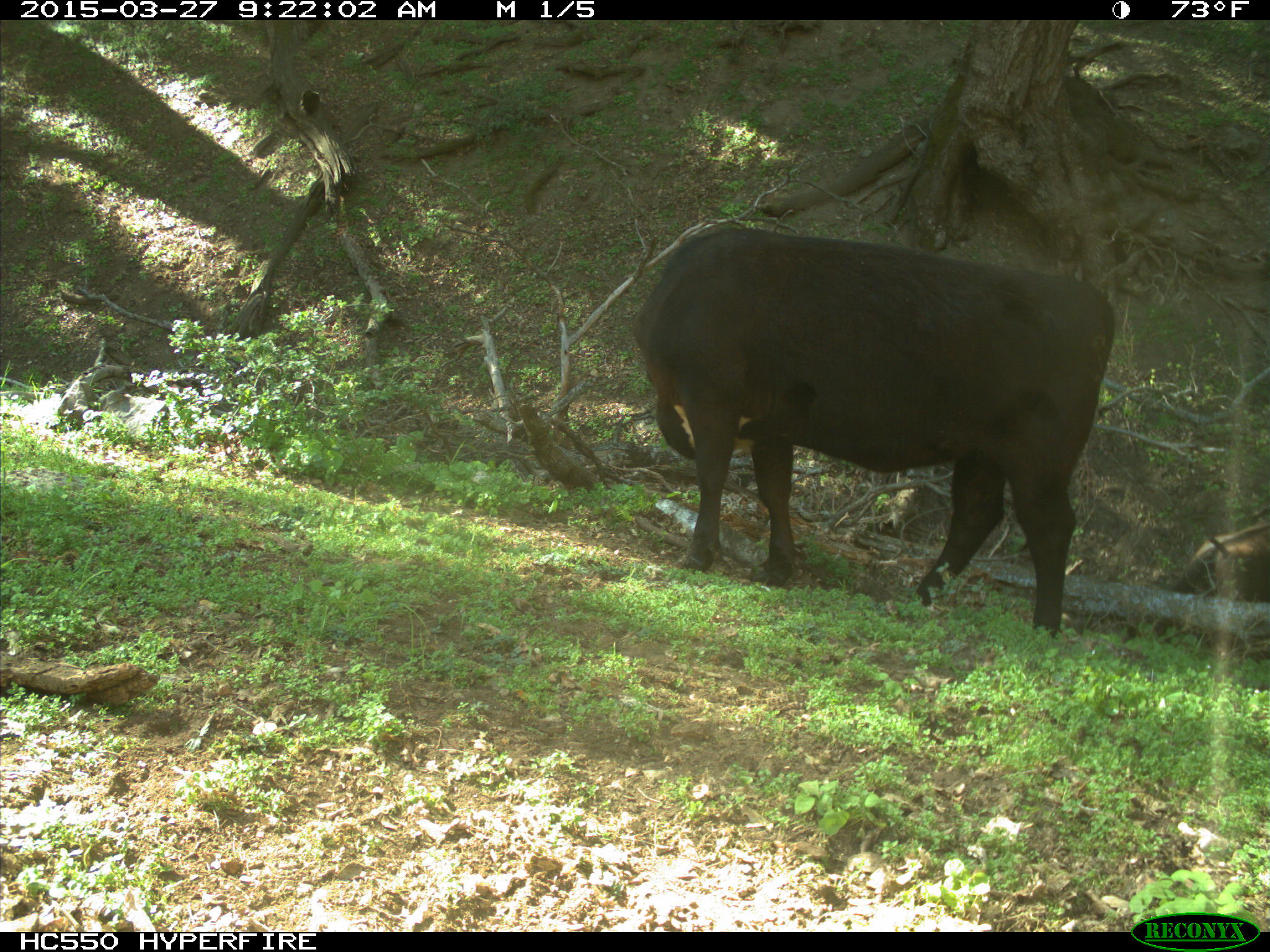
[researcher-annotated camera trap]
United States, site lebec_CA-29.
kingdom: Animalia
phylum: Chordata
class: Mammalia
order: Artiodactyla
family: Bovidae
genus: Bos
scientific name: Bos taurus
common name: domestic cow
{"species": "Bos taurus (domestic cow)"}